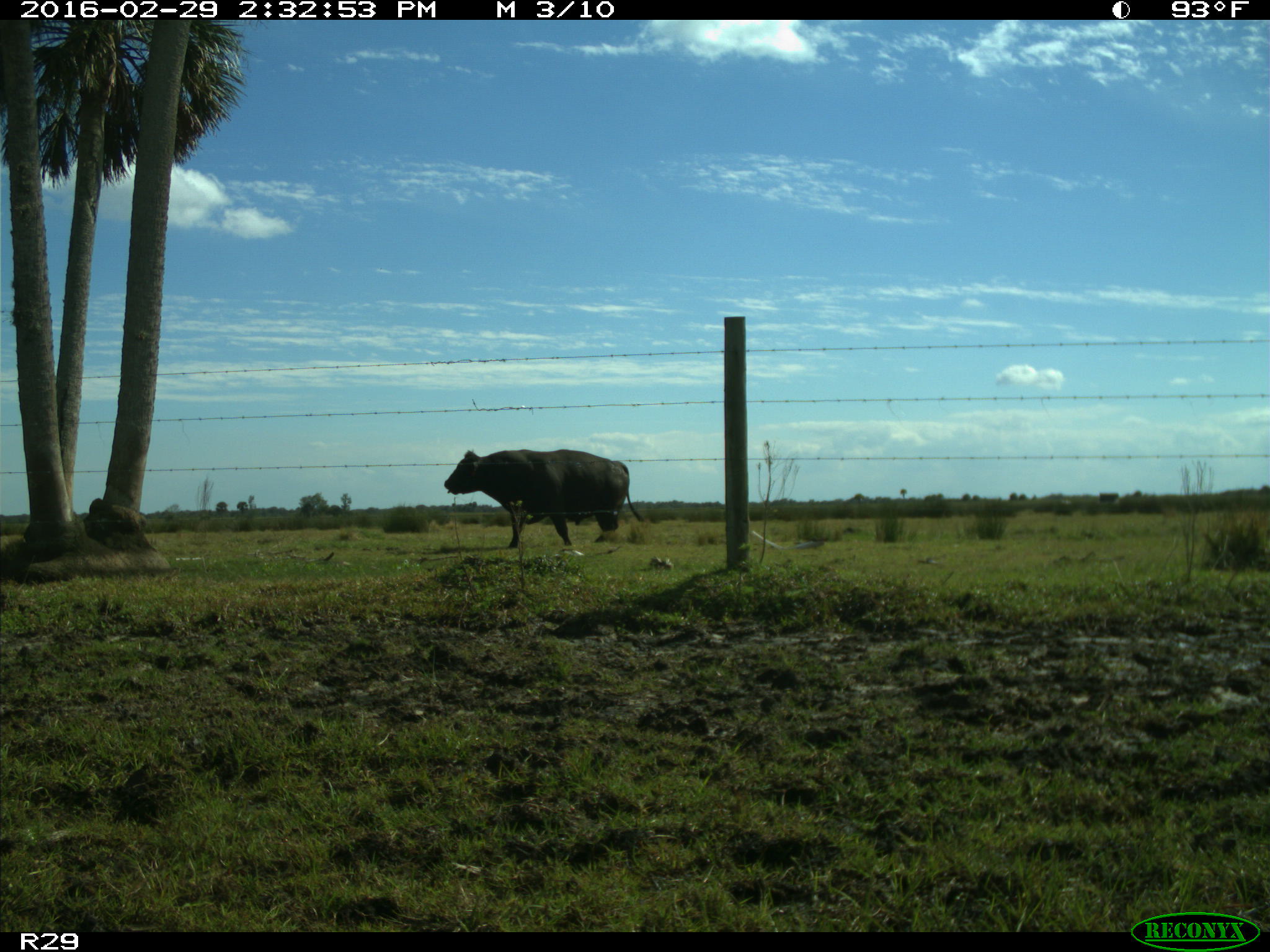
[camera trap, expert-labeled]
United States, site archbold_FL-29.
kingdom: Animalia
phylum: Chordata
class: Mammalia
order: Artiodactyla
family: Bovidae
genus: Bos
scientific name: Bos taurus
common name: domestic cow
Bos taurus (domestic cow).